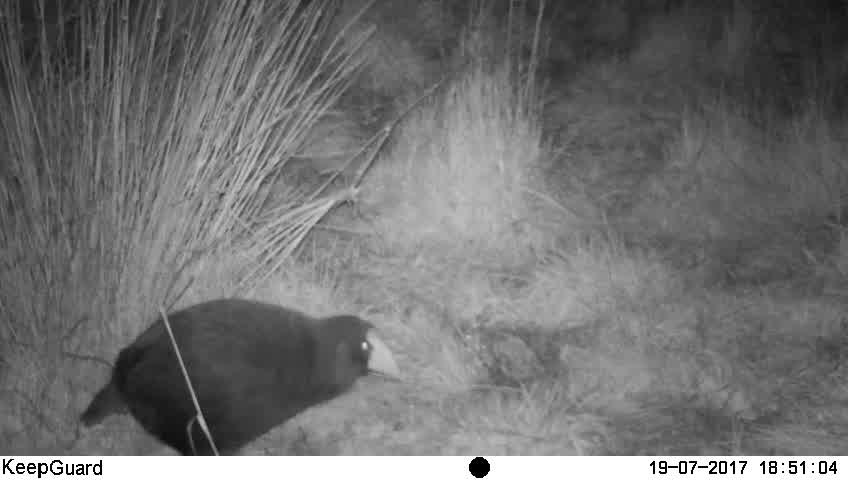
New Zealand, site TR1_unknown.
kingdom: Animalia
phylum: Chordata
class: Aves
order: Gruiformes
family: Rallidae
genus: Porphyrio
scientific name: Porphyrio mantelli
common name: takahe